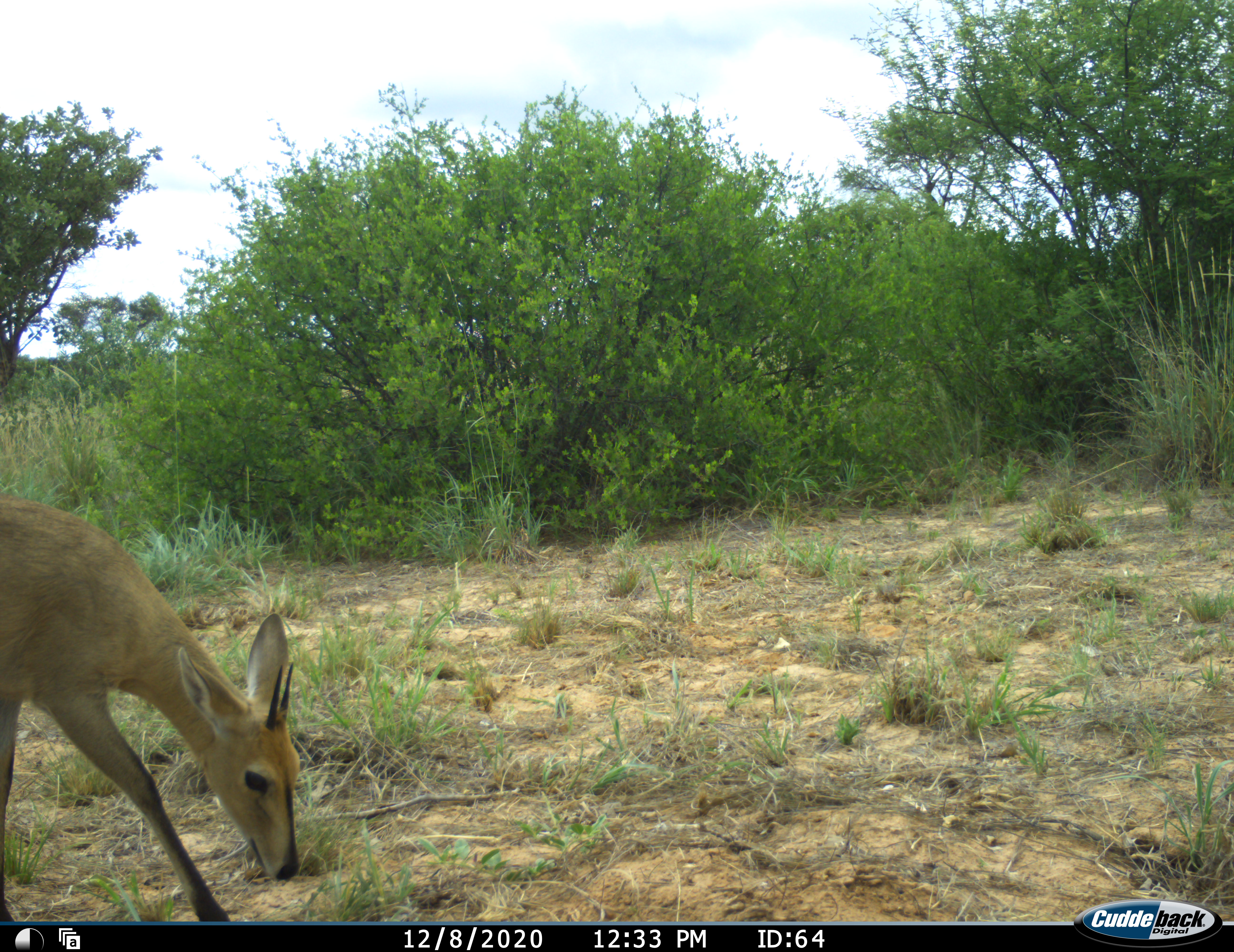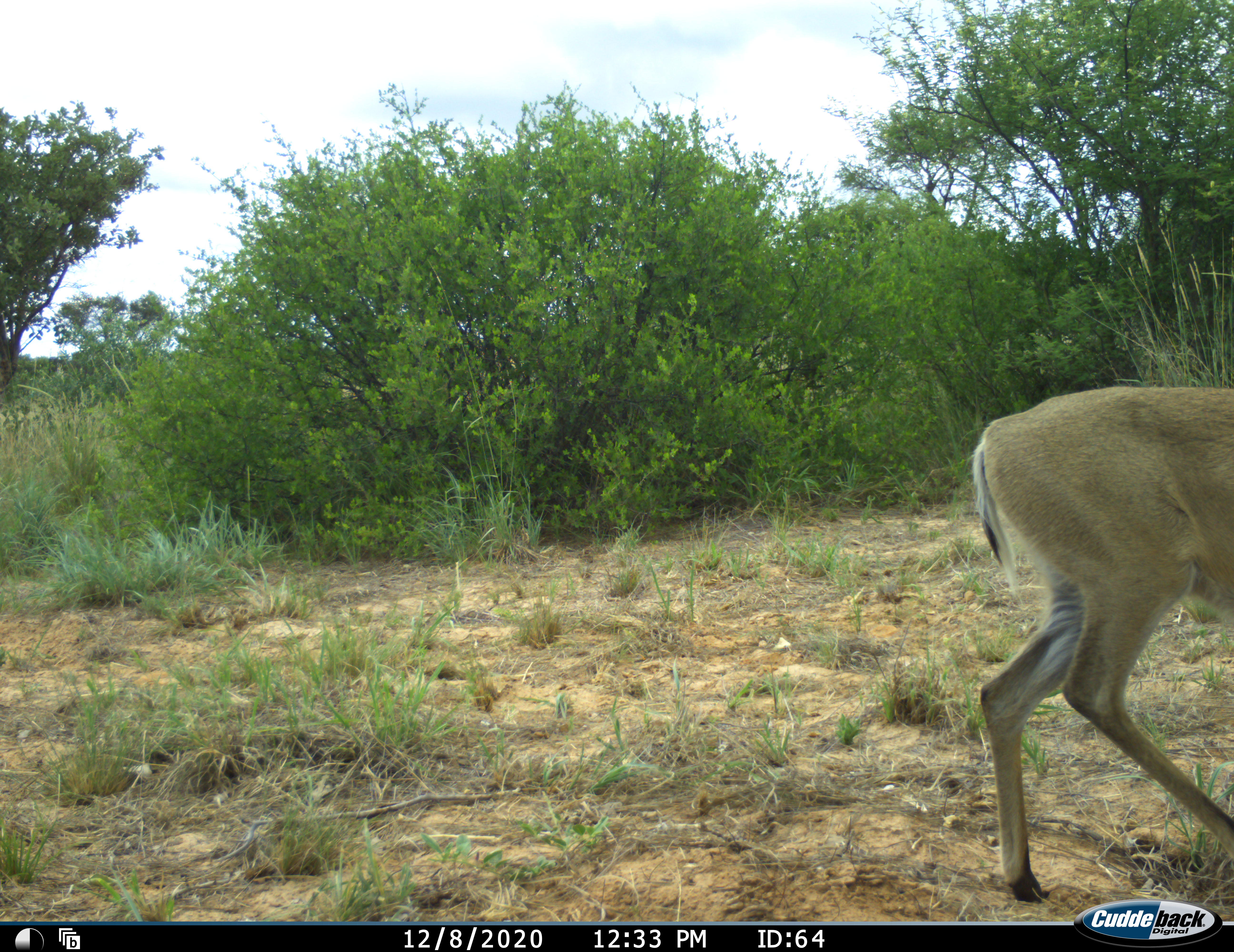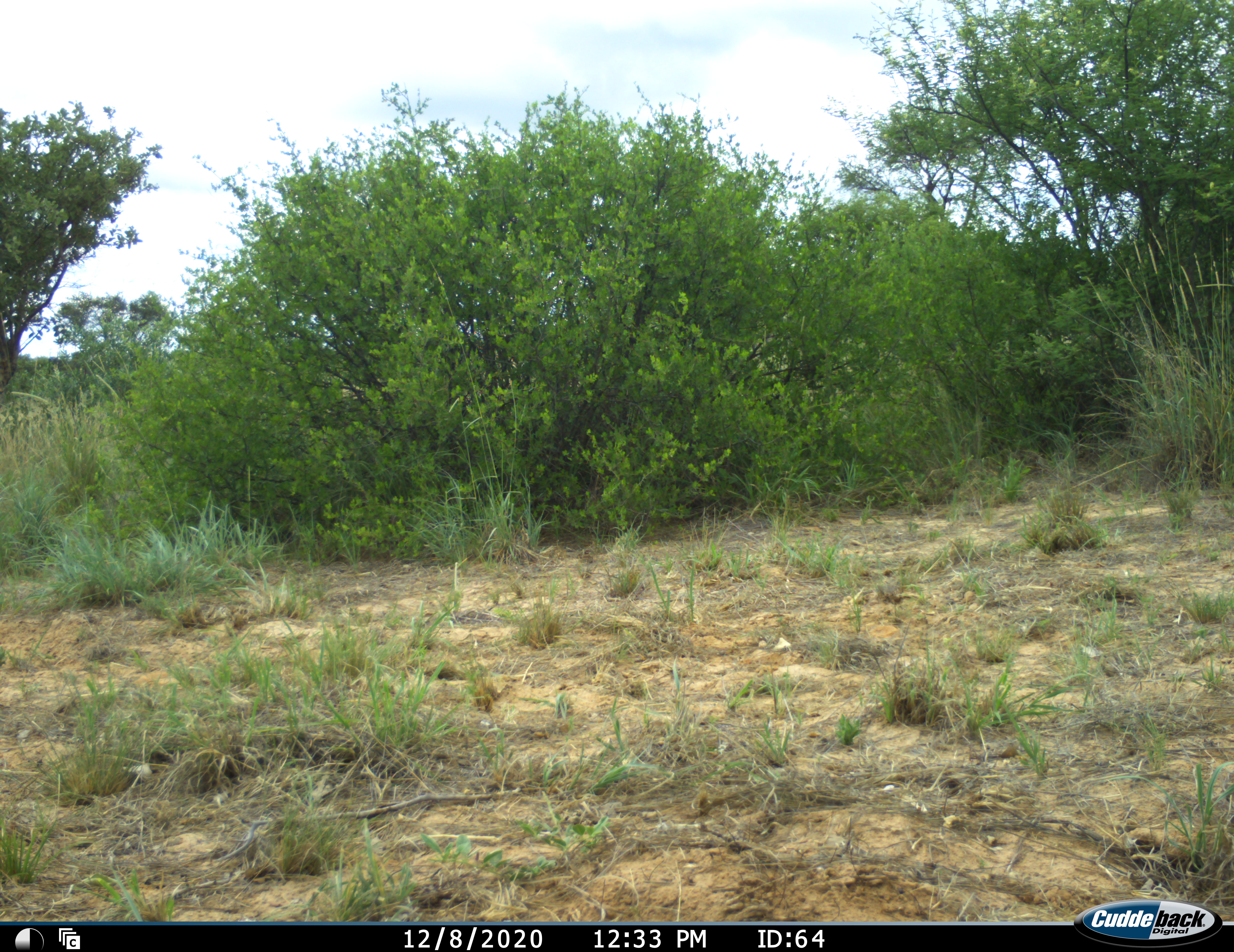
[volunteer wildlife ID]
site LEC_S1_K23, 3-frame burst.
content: unidentified animal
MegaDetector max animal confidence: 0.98